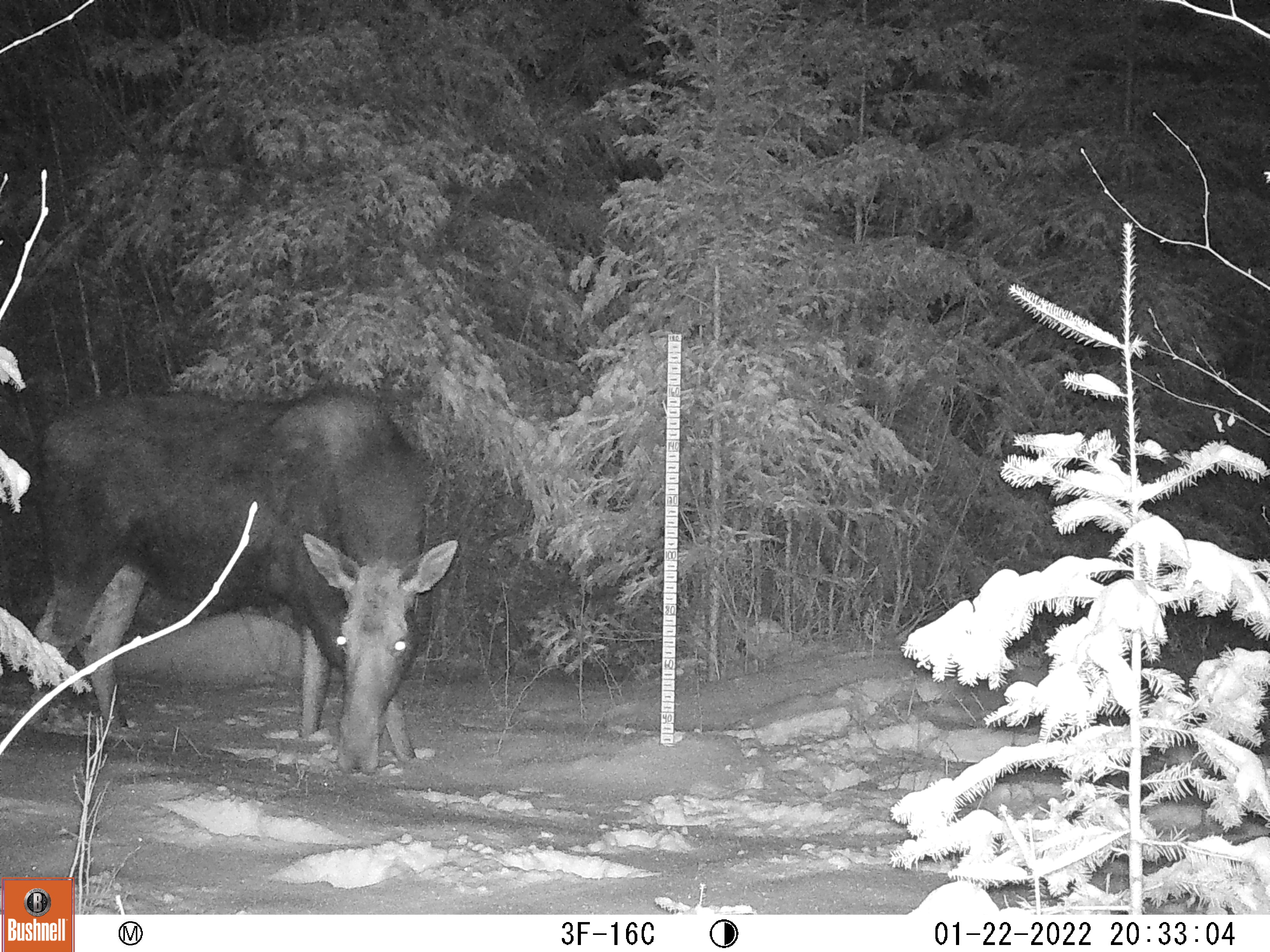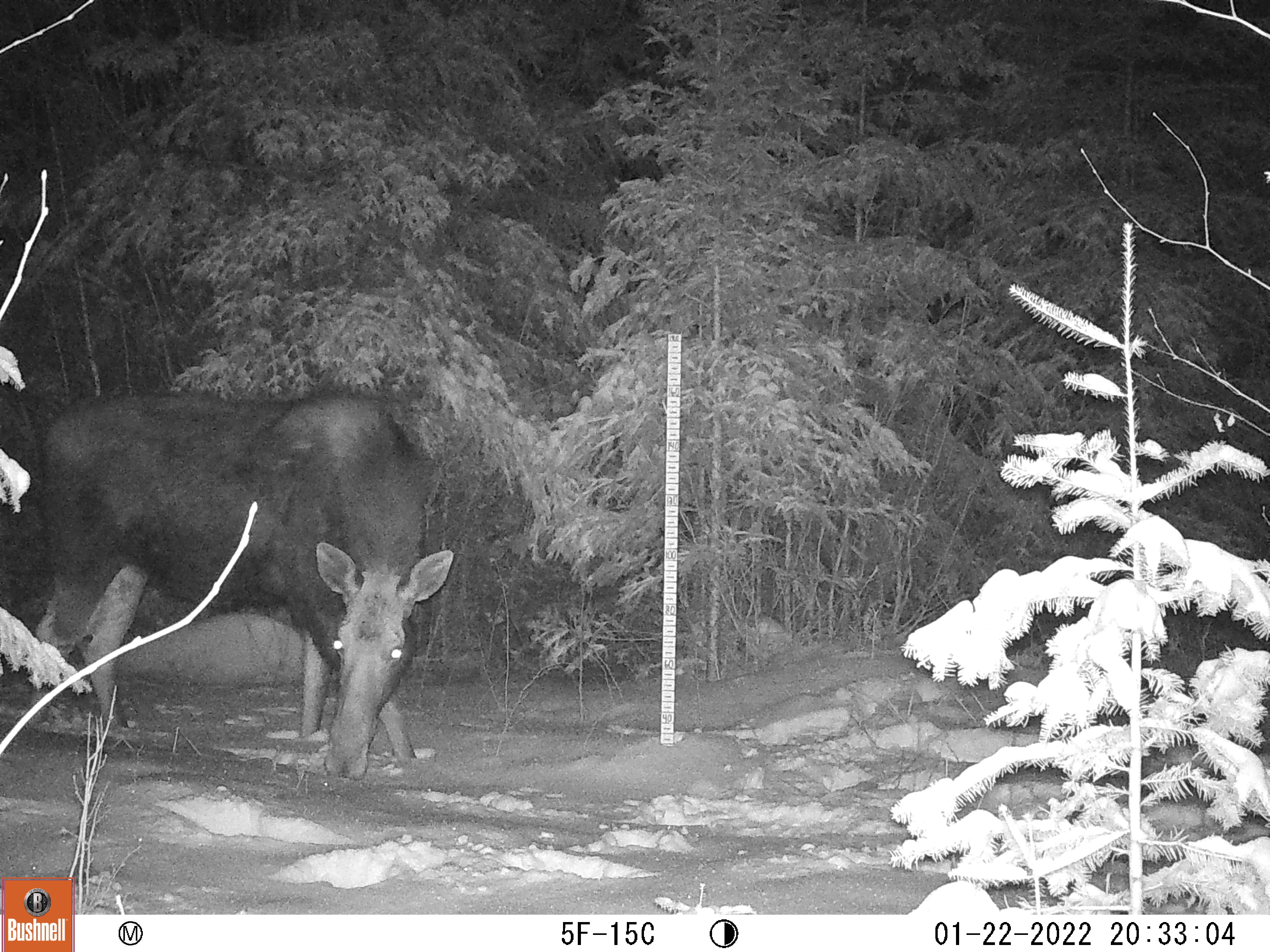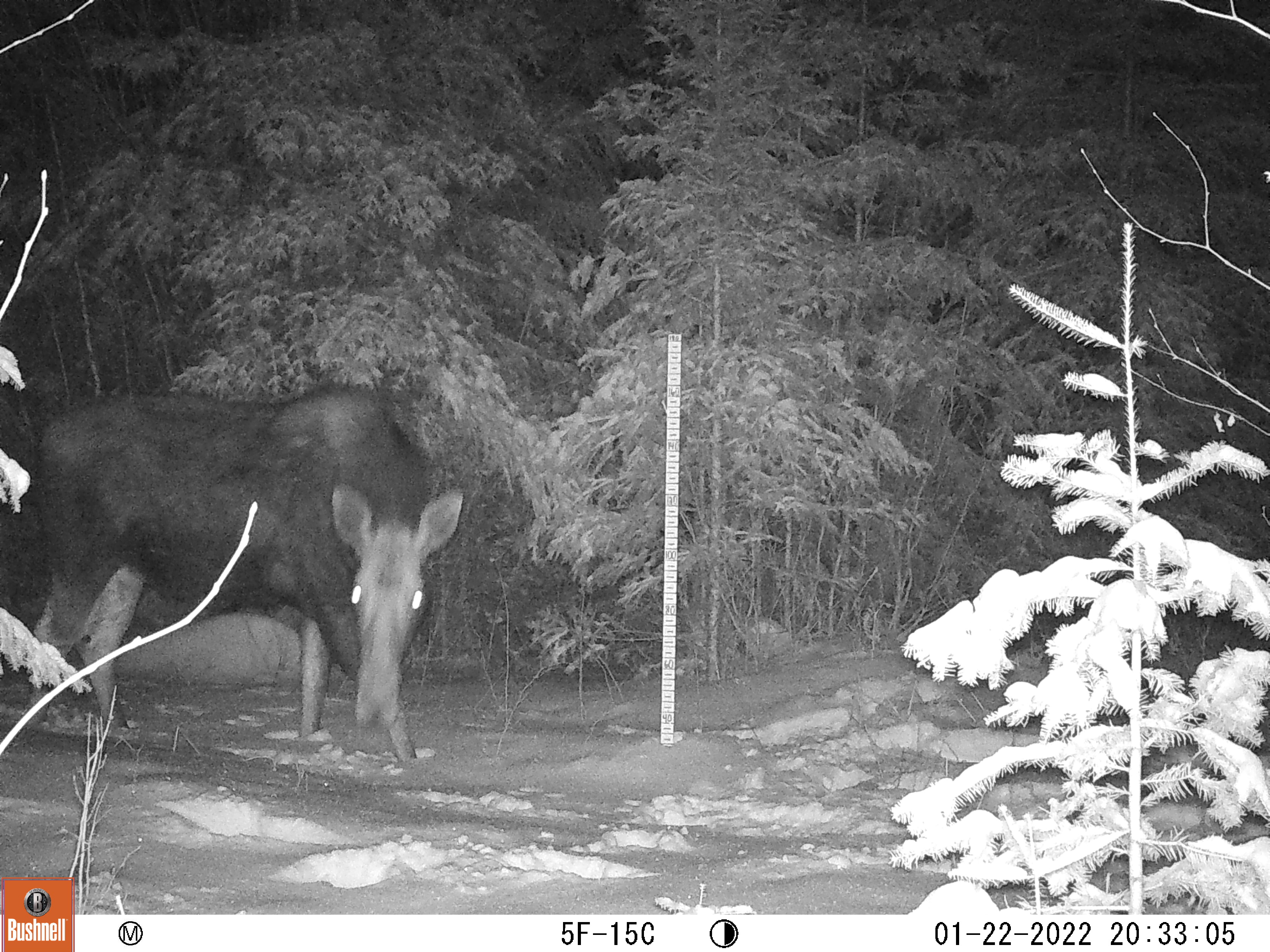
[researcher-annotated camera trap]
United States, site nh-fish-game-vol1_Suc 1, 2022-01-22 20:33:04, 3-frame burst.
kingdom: Animalia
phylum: Chordata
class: Mammalia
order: Artiodactyla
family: Cervidae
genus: Alces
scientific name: Alces alces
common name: moose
Moose (Alces alces).